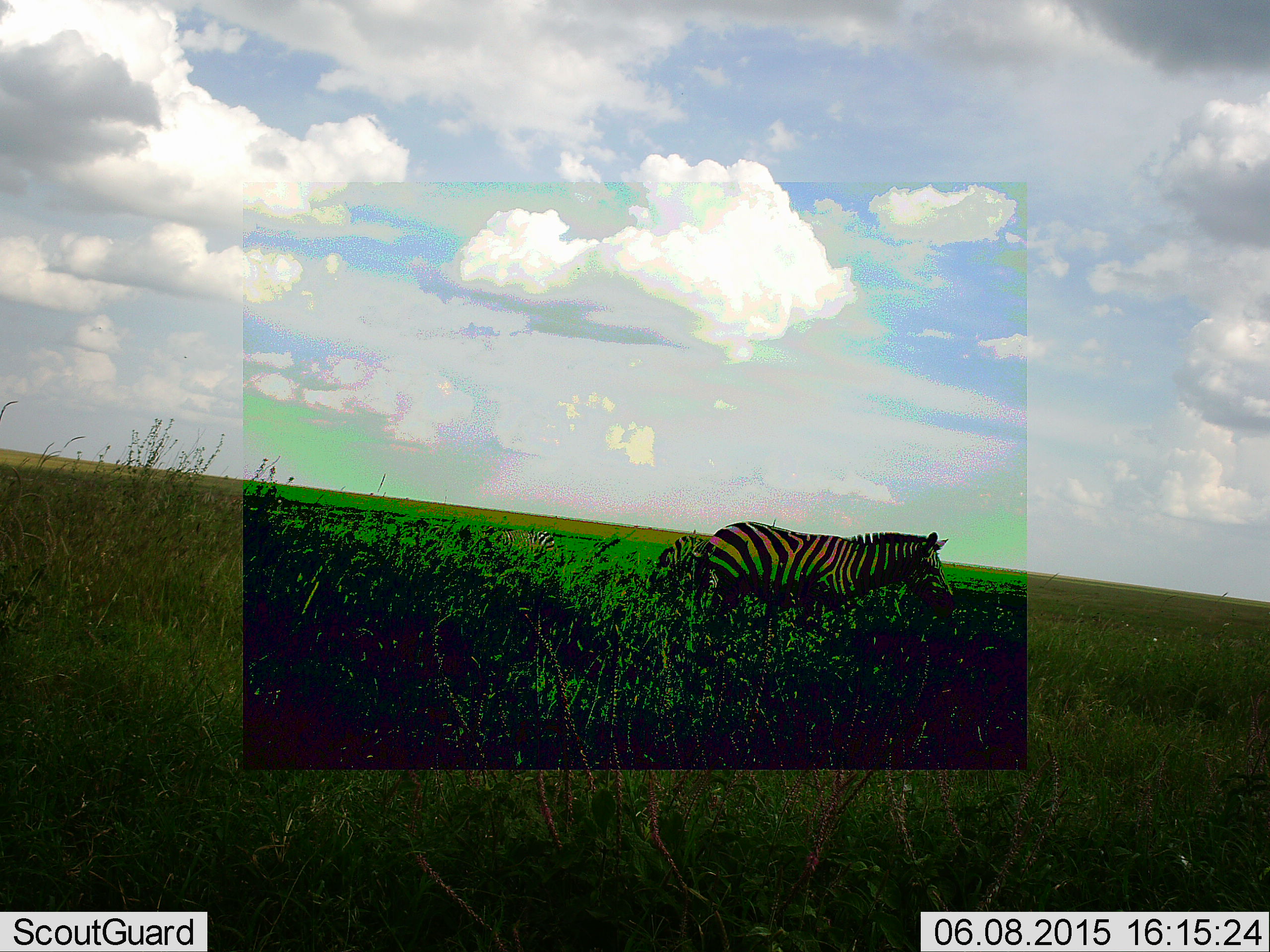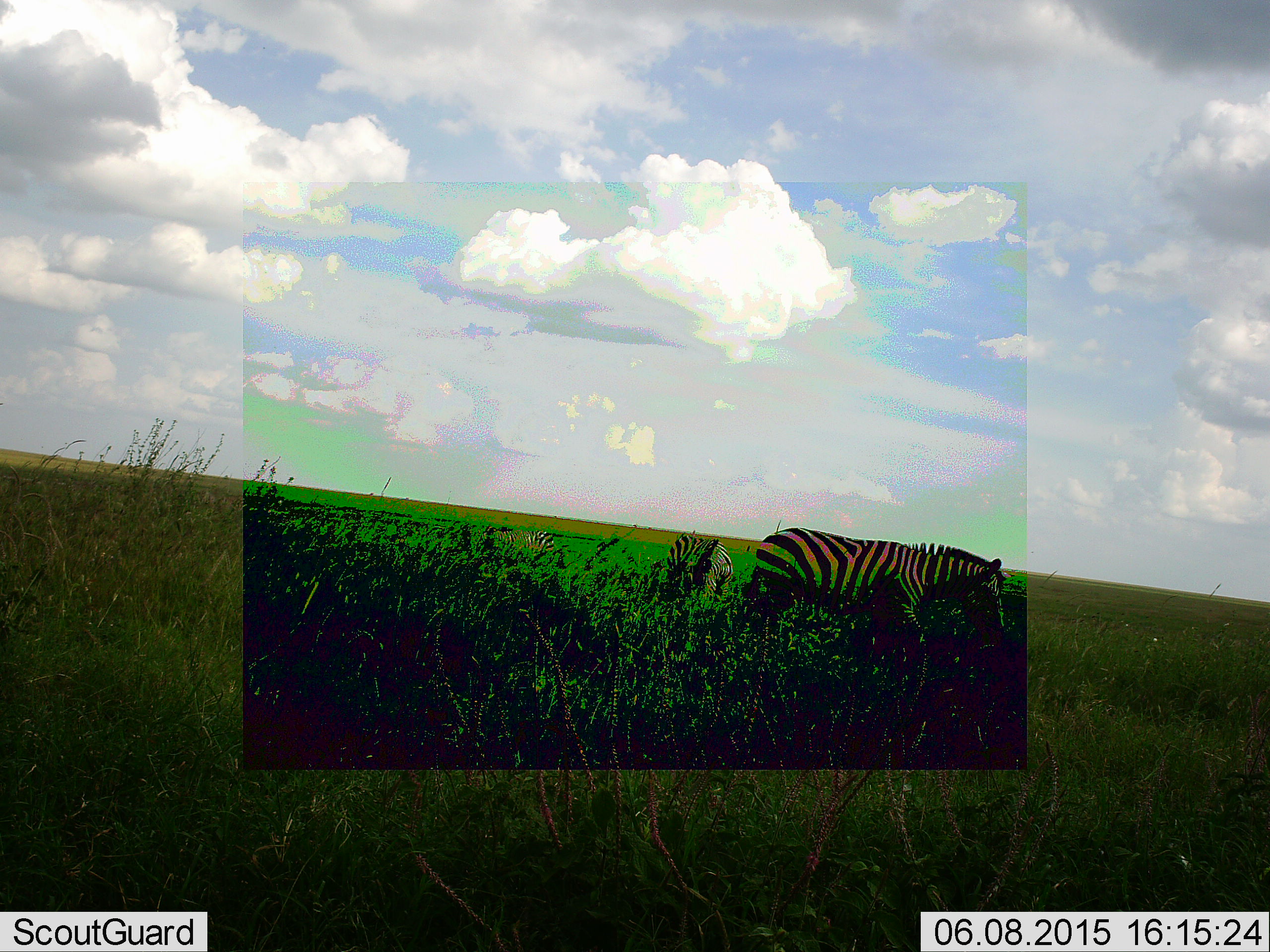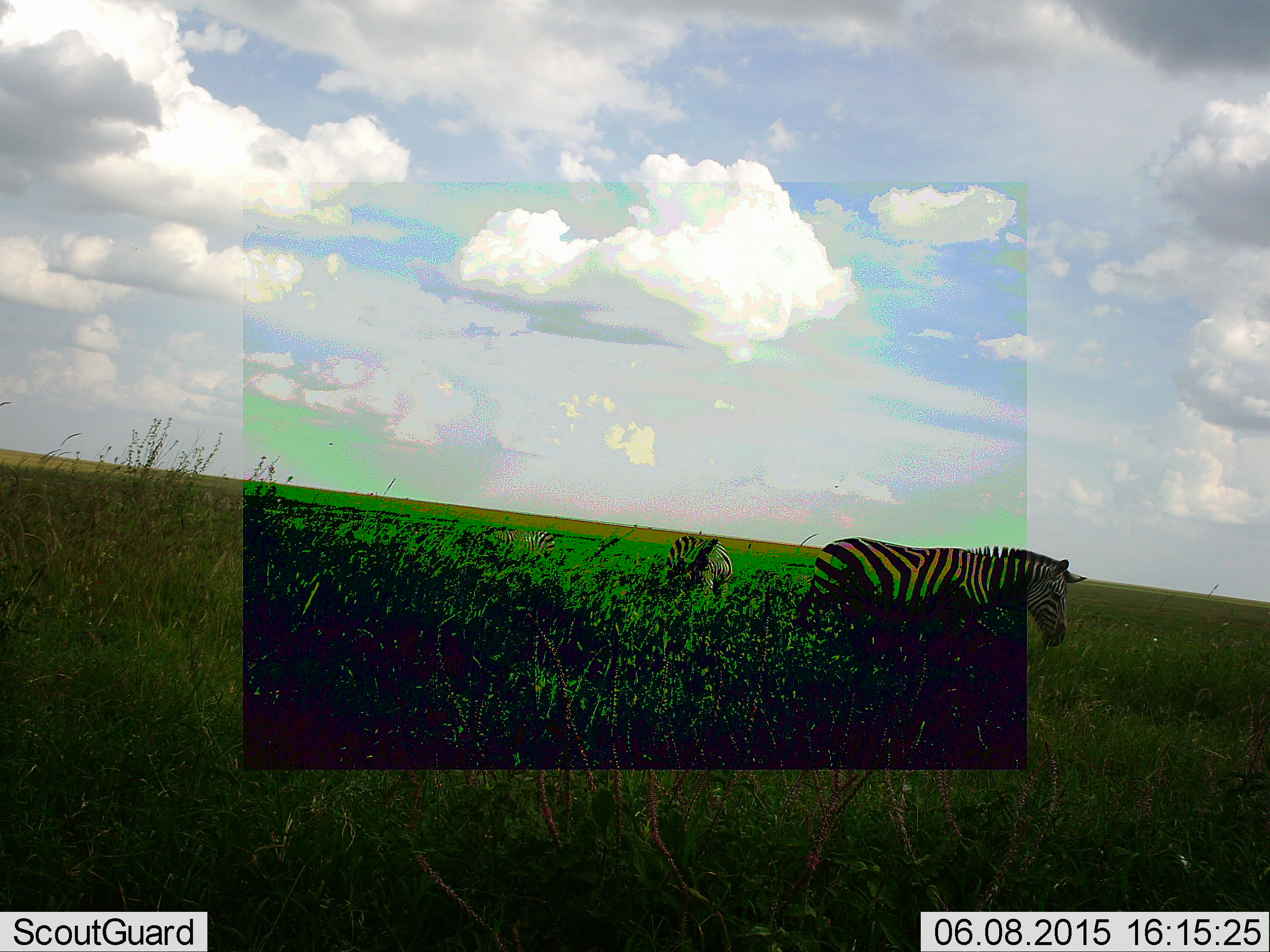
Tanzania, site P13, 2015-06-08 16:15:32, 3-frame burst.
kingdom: Animalia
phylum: Chordata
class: Mammalia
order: Perissodactyla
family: Equidae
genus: Equus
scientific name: Equus quagga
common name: plains zebra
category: zebra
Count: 2.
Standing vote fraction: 20%.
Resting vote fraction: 0%.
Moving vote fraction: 80%.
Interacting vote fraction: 0%.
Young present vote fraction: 0%.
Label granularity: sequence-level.